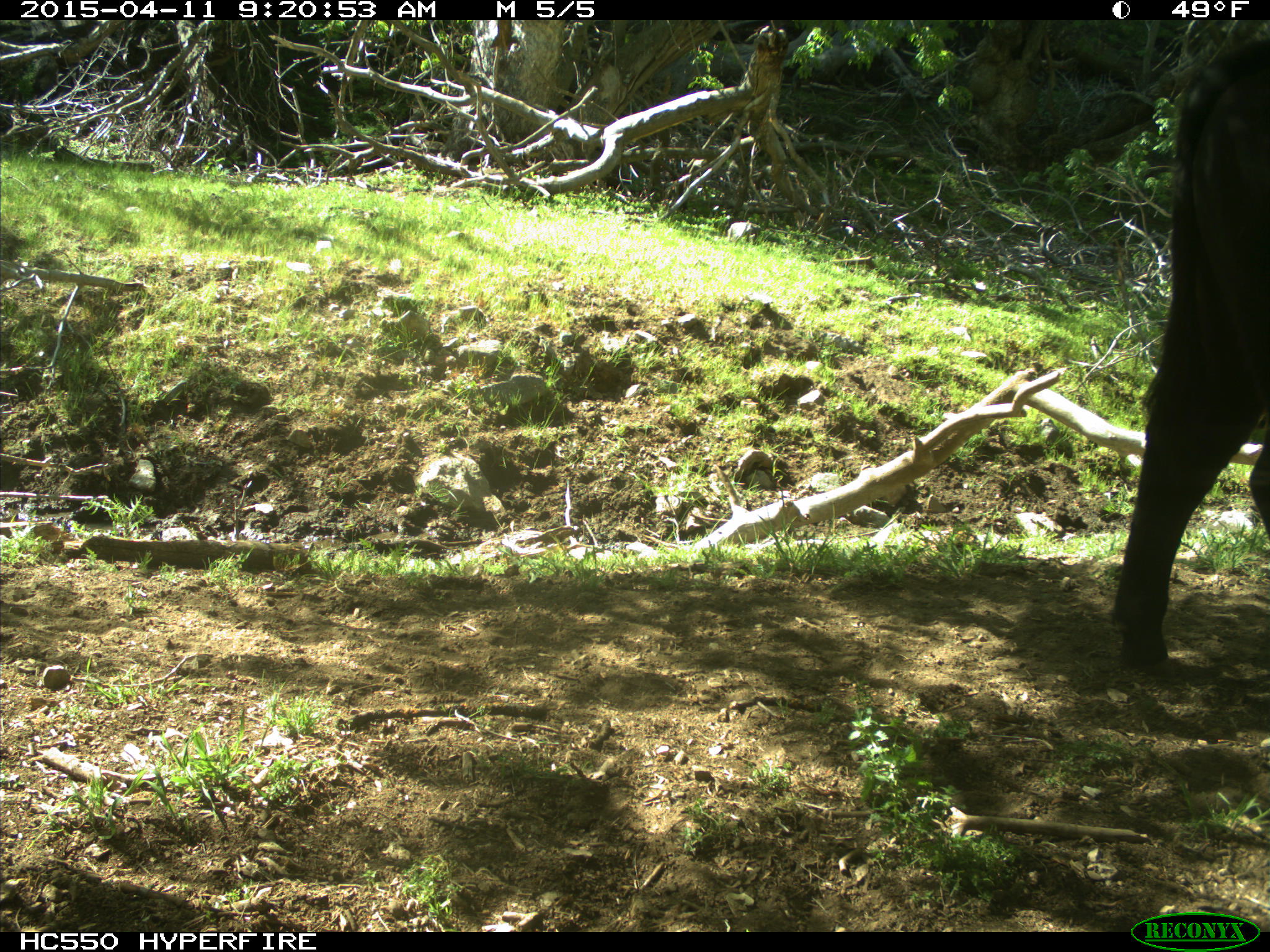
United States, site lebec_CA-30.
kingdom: Animalia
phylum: Chordata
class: Mammalia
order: Artiodactyla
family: Bovidae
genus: Bos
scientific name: Bos taurus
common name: domestic cow